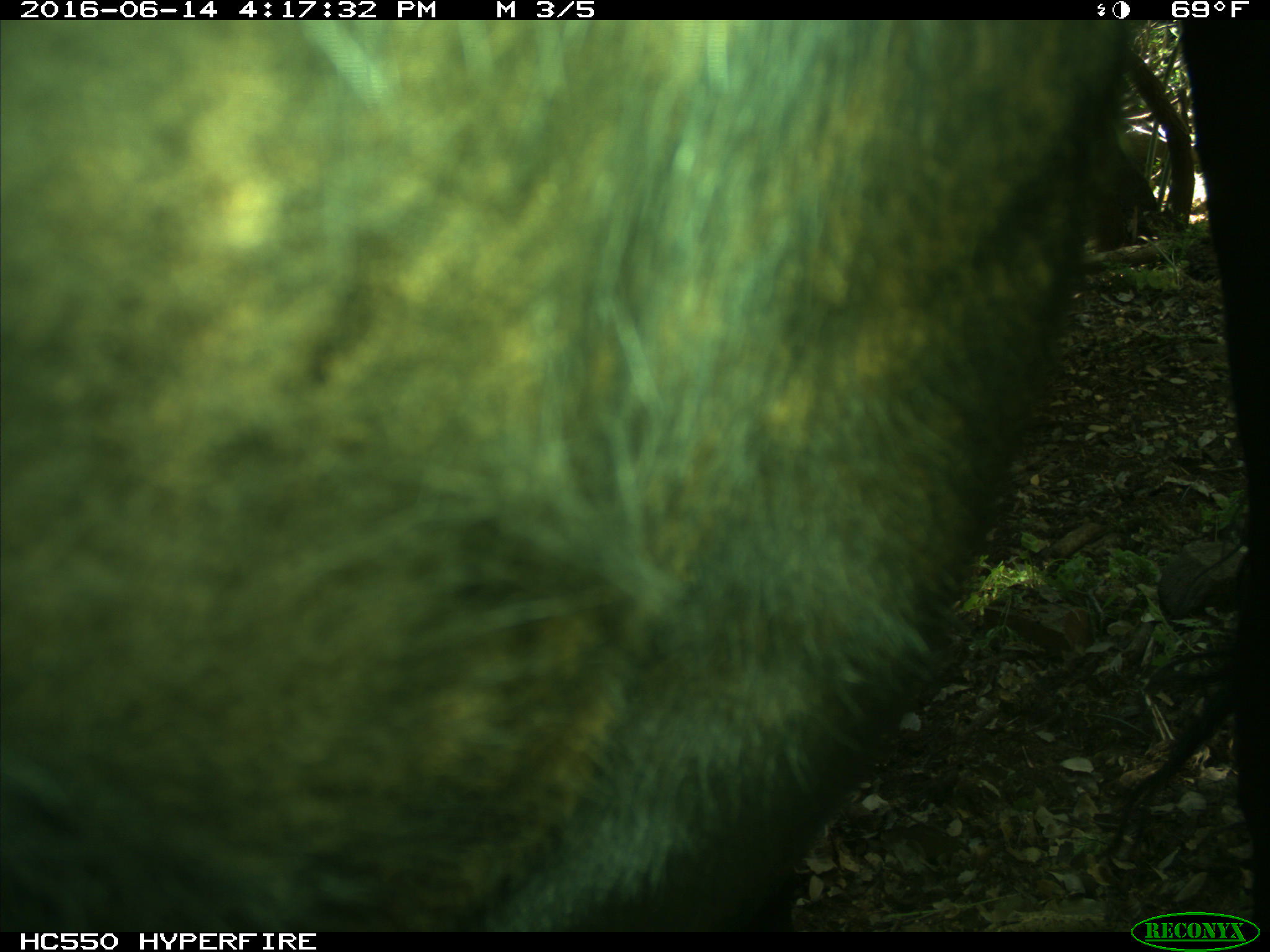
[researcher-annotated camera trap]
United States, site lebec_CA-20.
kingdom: Animalia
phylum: Chordata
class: Mammalia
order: Artiodactyla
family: Bovidae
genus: Bos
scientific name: Bos taurus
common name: domestic cow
Bos taurus (domestic cow).